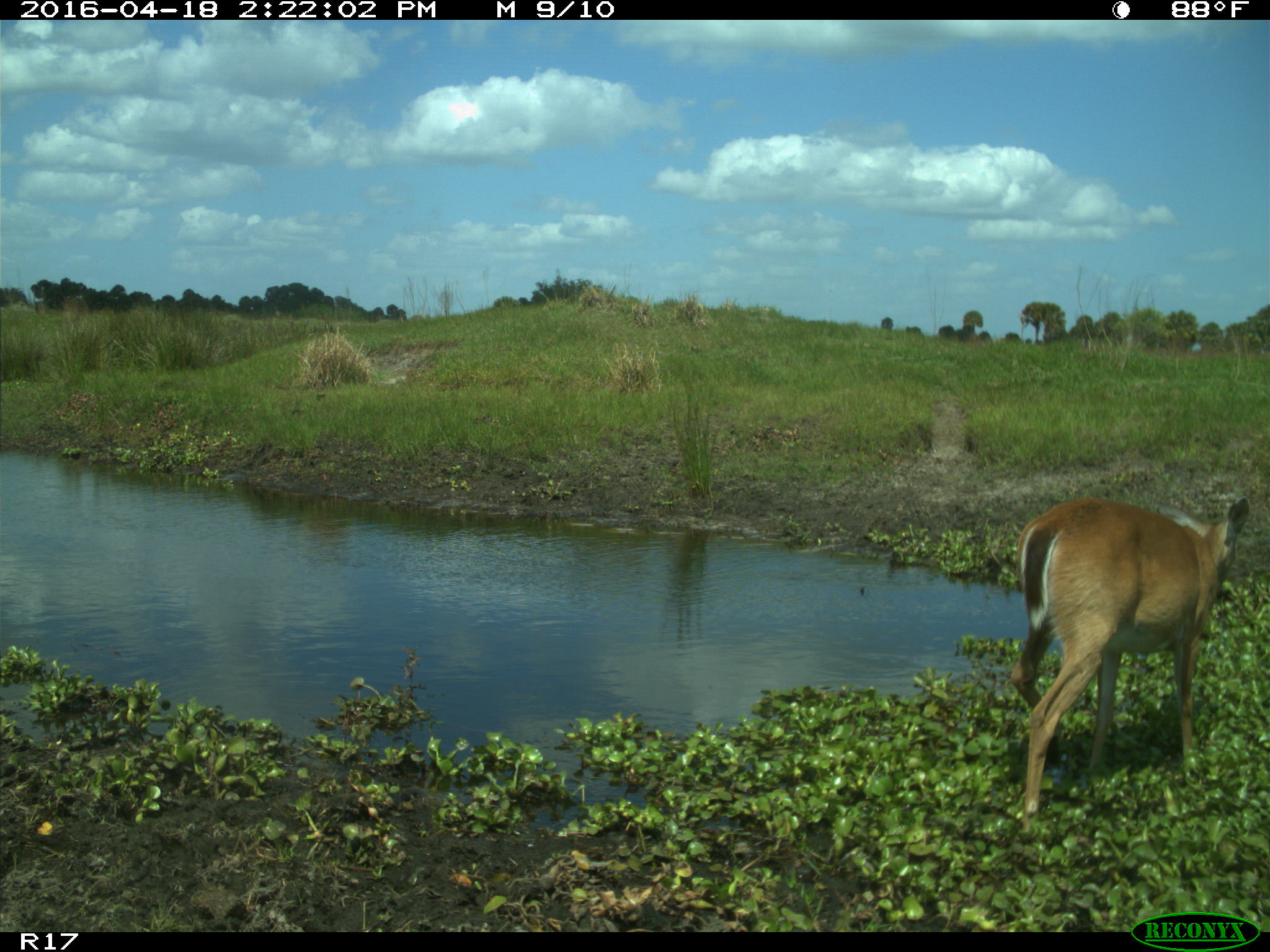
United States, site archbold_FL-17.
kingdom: Animalia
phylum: Chordata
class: Mammalia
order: Artiodactyla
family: Cervidae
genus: Odocoileus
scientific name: Odocoileus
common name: deer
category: unidentified deer